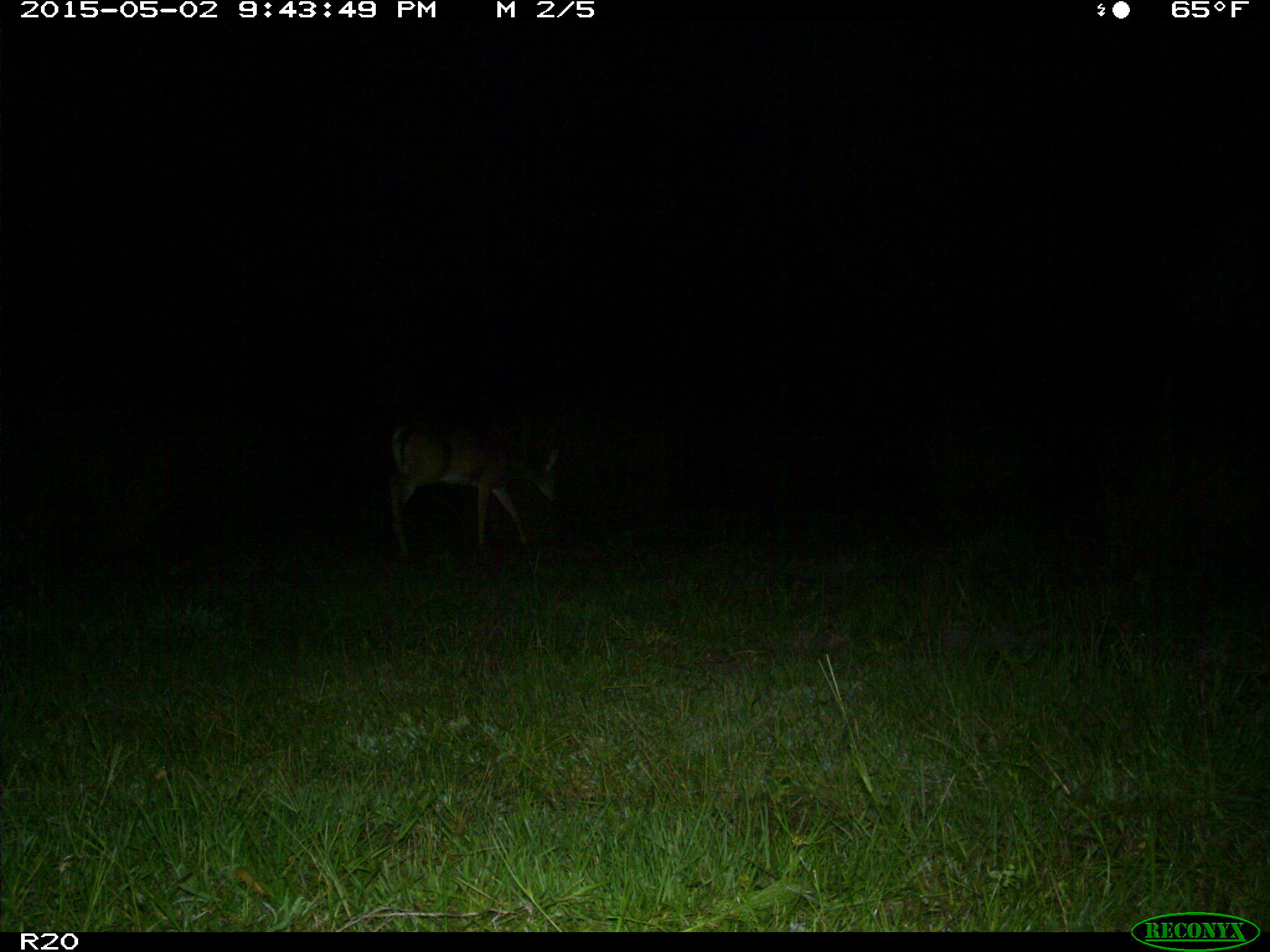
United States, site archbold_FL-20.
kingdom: Animalia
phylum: Chordata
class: Mammalia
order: Artiodactyla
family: Cervidae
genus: Odocoileus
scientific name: Odocoileus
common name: deer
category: unidentified deer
Unidentified deer (deer) (Odocoileus).